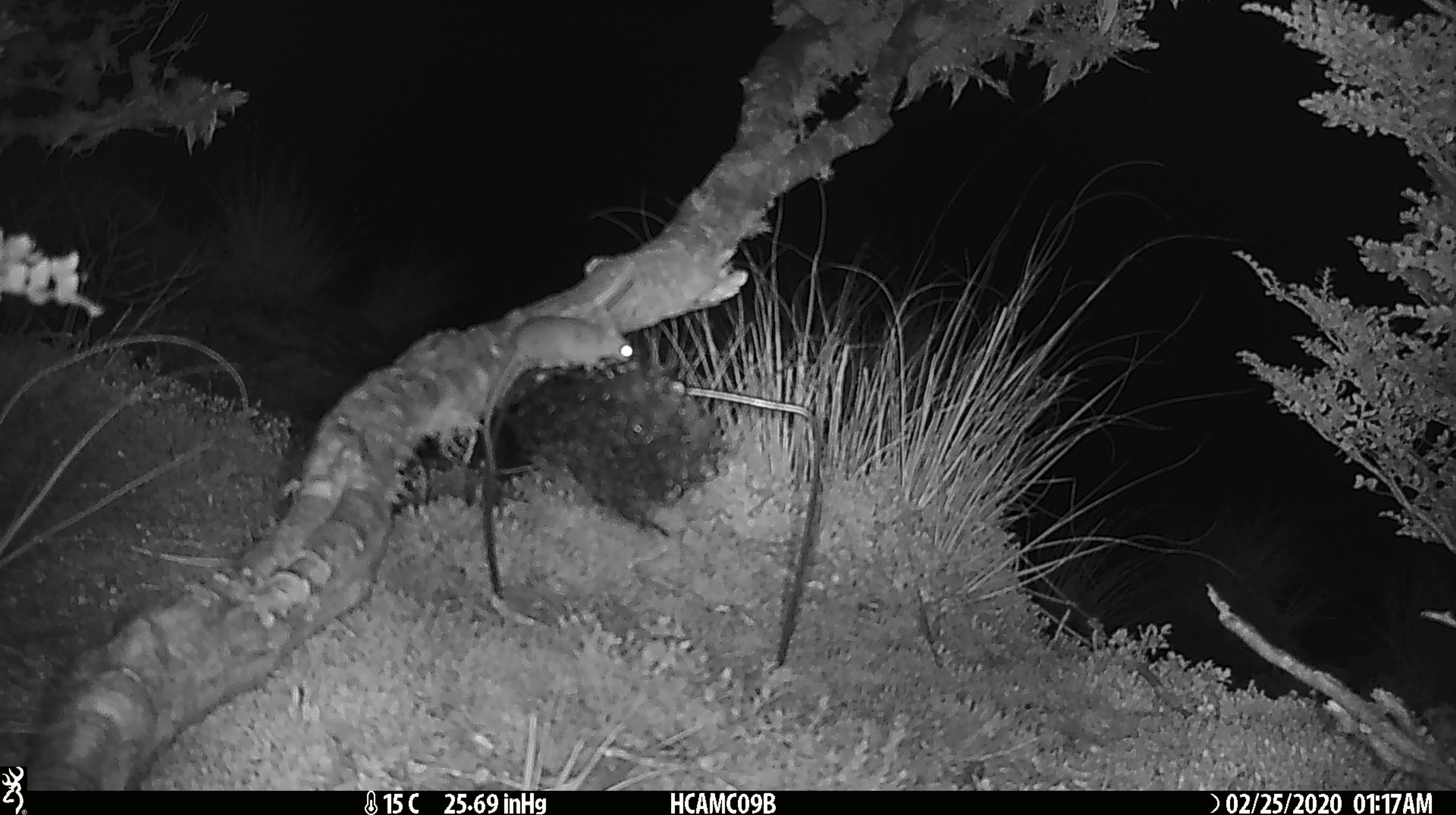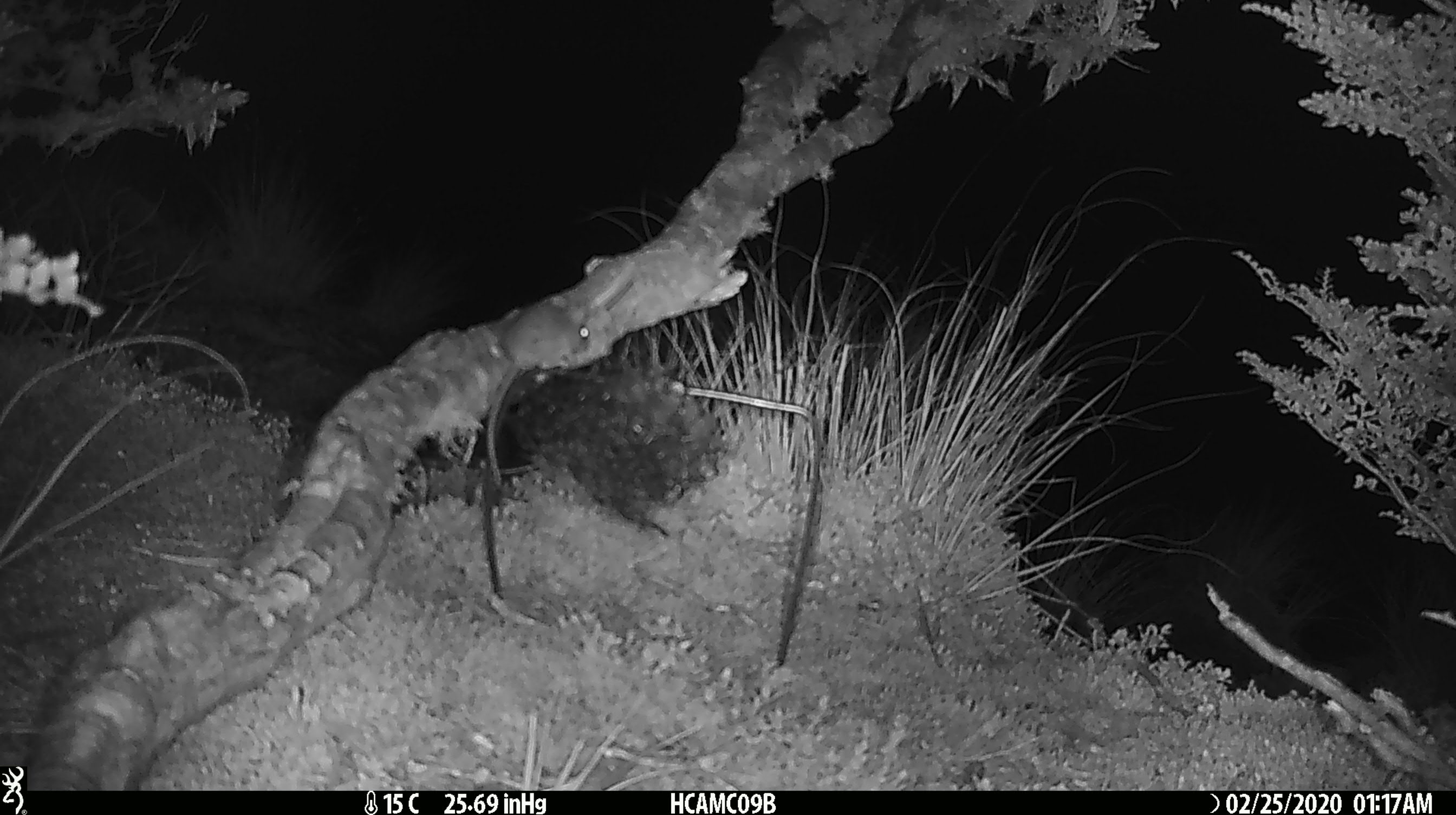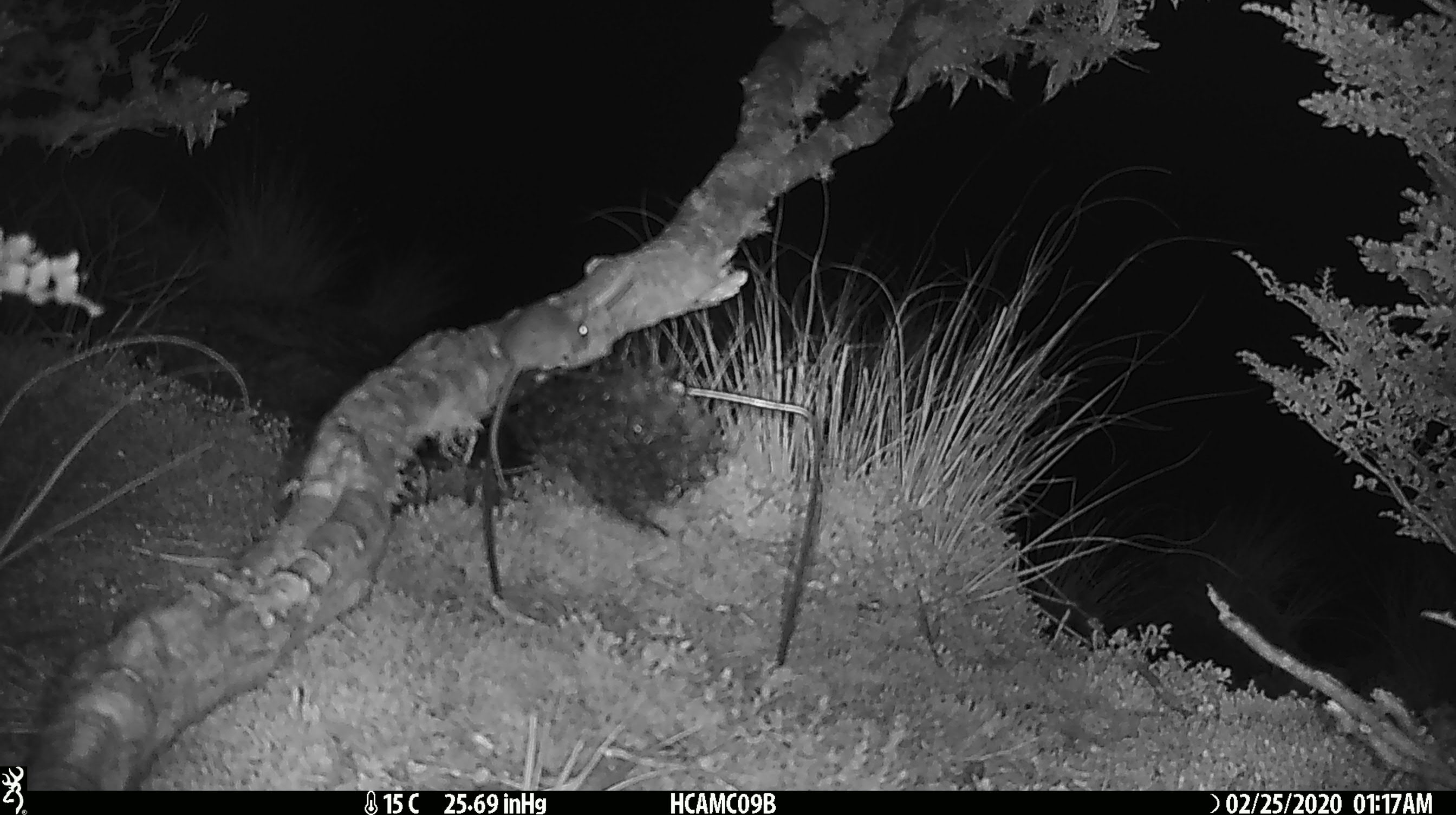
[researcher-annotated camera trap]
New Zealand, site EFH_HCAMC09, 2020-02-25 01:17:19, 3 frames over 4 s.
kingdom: Animalia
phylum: Chordata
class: Mammalia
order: Rodentia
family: Muridae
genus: Mus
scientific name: Mus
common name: mouse